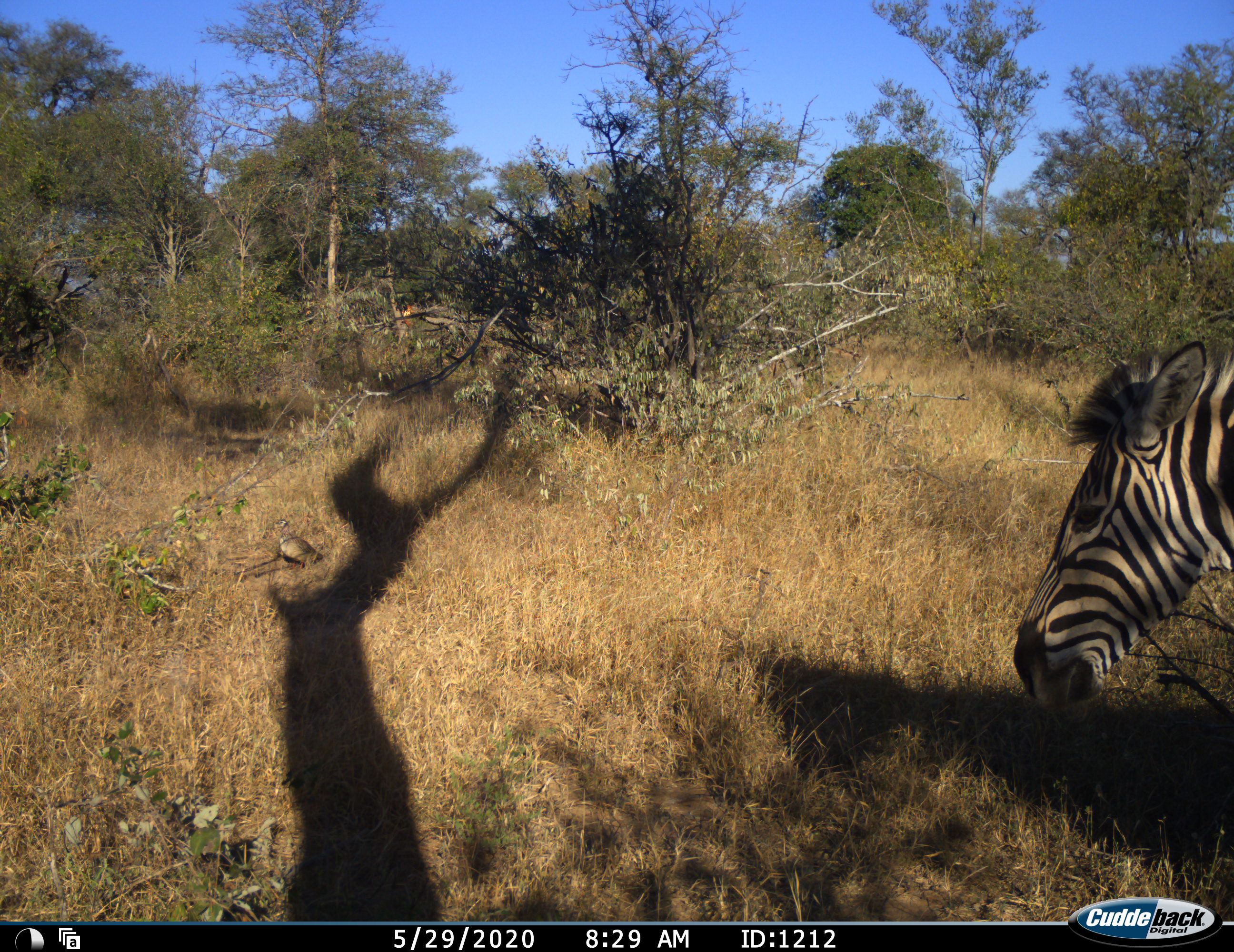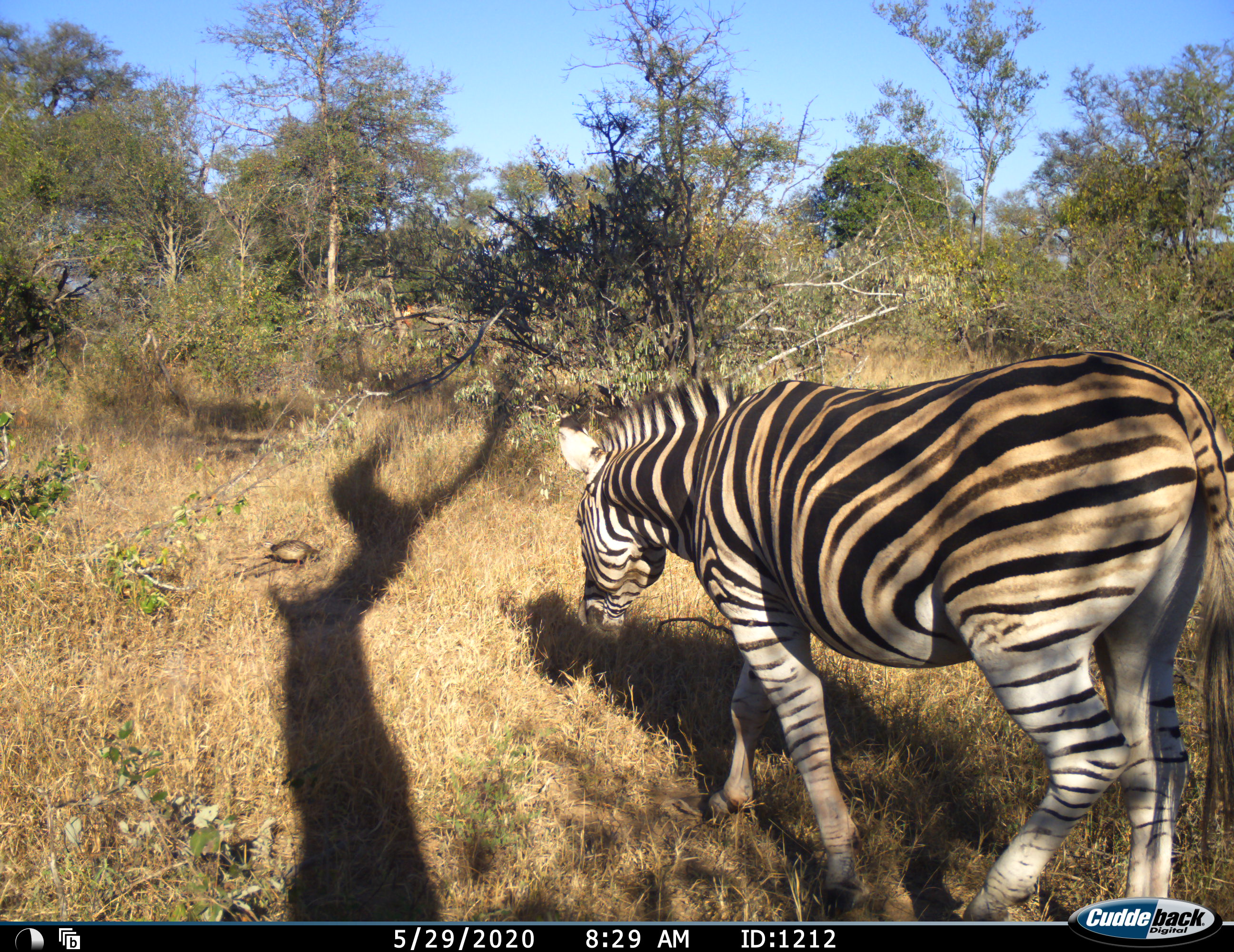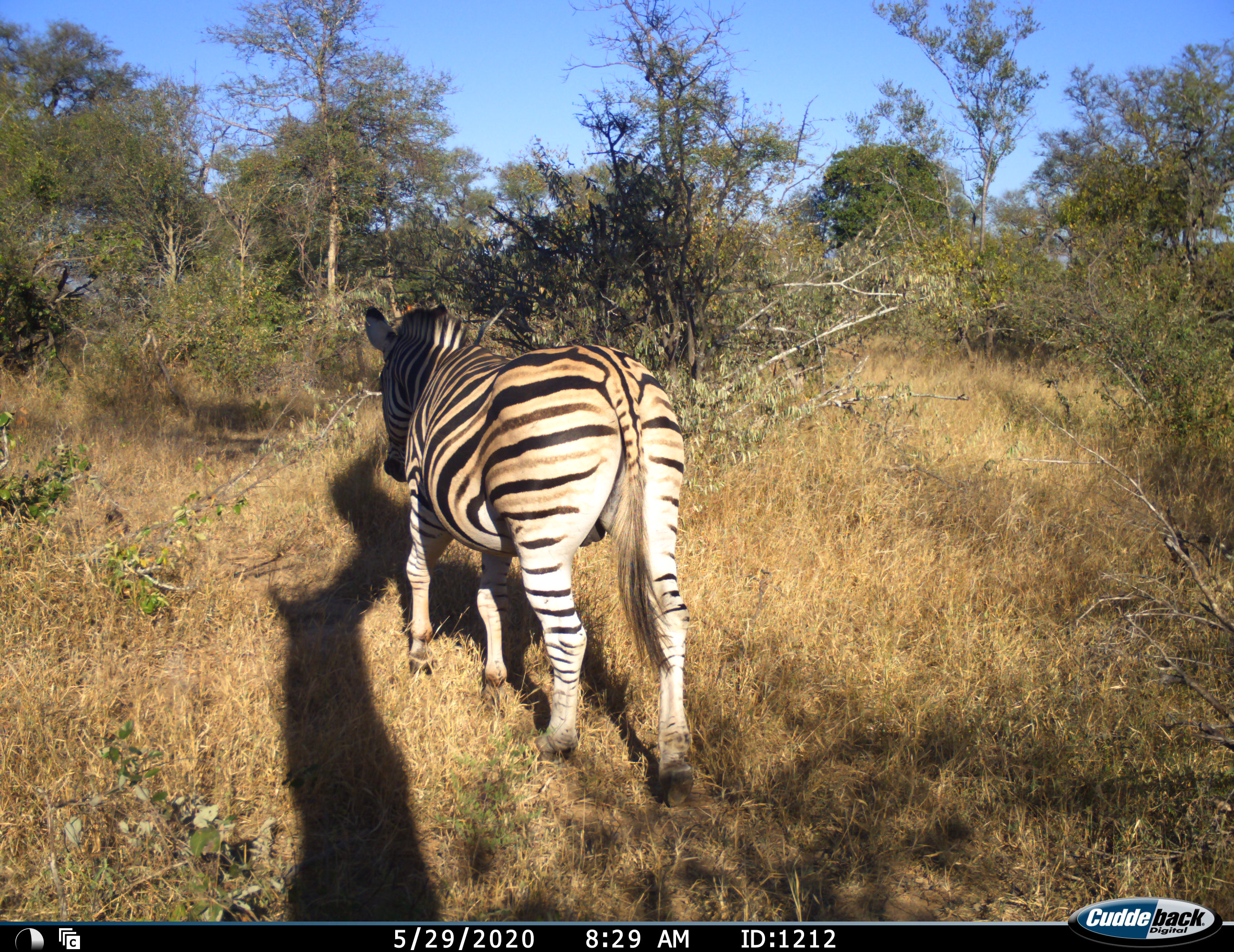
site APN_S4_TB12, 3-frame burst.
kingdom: Animalia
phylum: Chordata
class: Mammalia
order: Perissodactyla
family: Equidae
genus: Equus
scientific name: Equus quagga burchellii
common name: burchell's zebra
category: zebraburchells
Zebraburchells (burchell's zebra) (Equus quagga burchellii), count 1. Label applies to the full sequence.